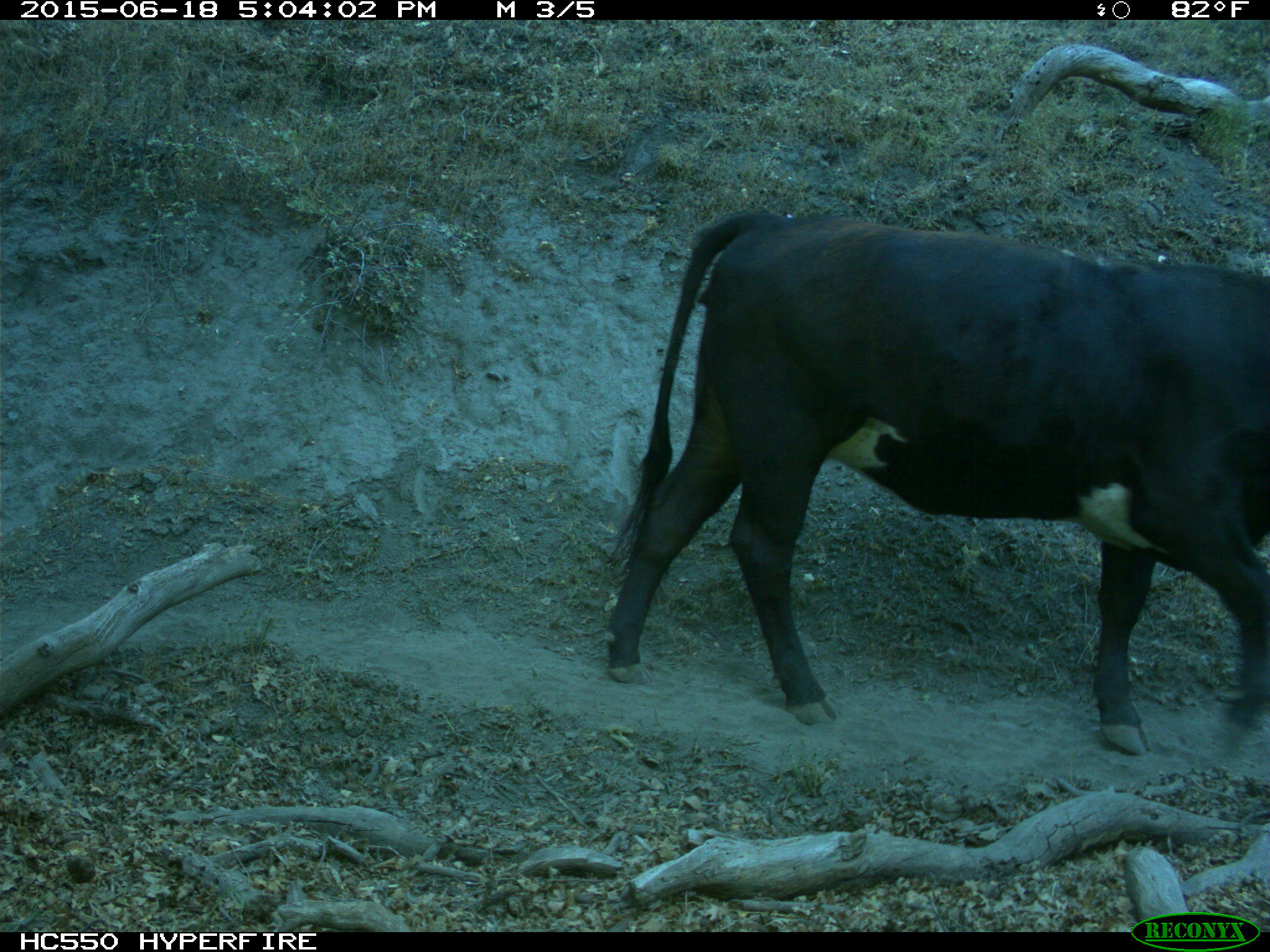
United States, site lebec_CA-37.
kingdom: Animalia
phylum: Chordata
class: Mammalia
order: Artiodactyla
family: Bovidae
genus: Bos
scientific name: Bos taurus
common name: domestic cow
Bos taurus (domestic cow).